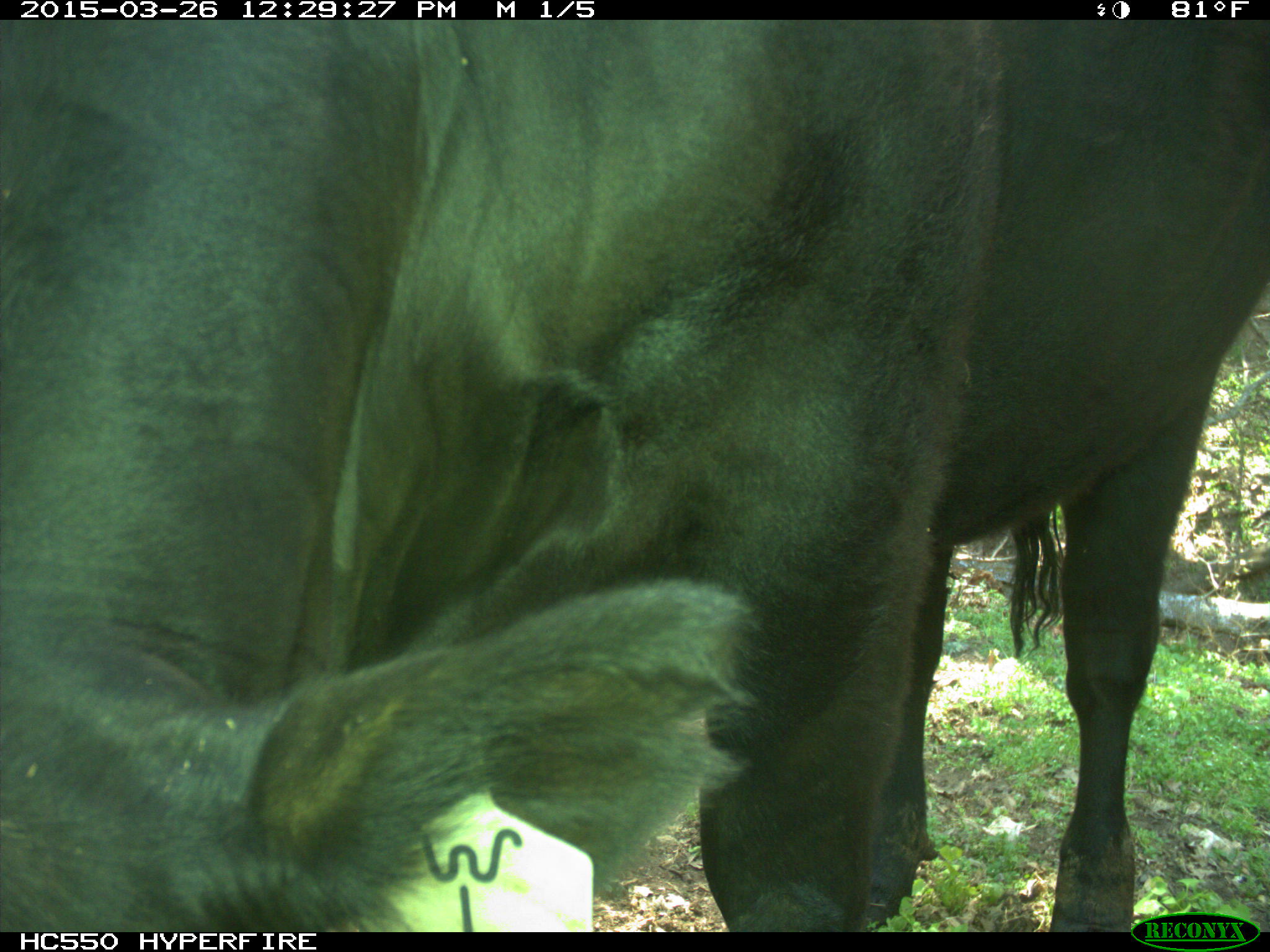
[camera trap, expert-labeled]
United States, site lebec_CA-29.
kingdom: Animalia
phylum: Chordata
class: Mammalia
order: Artiodactyla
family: Bovidae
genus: Bos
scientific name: Bos taurus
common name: domestic cow